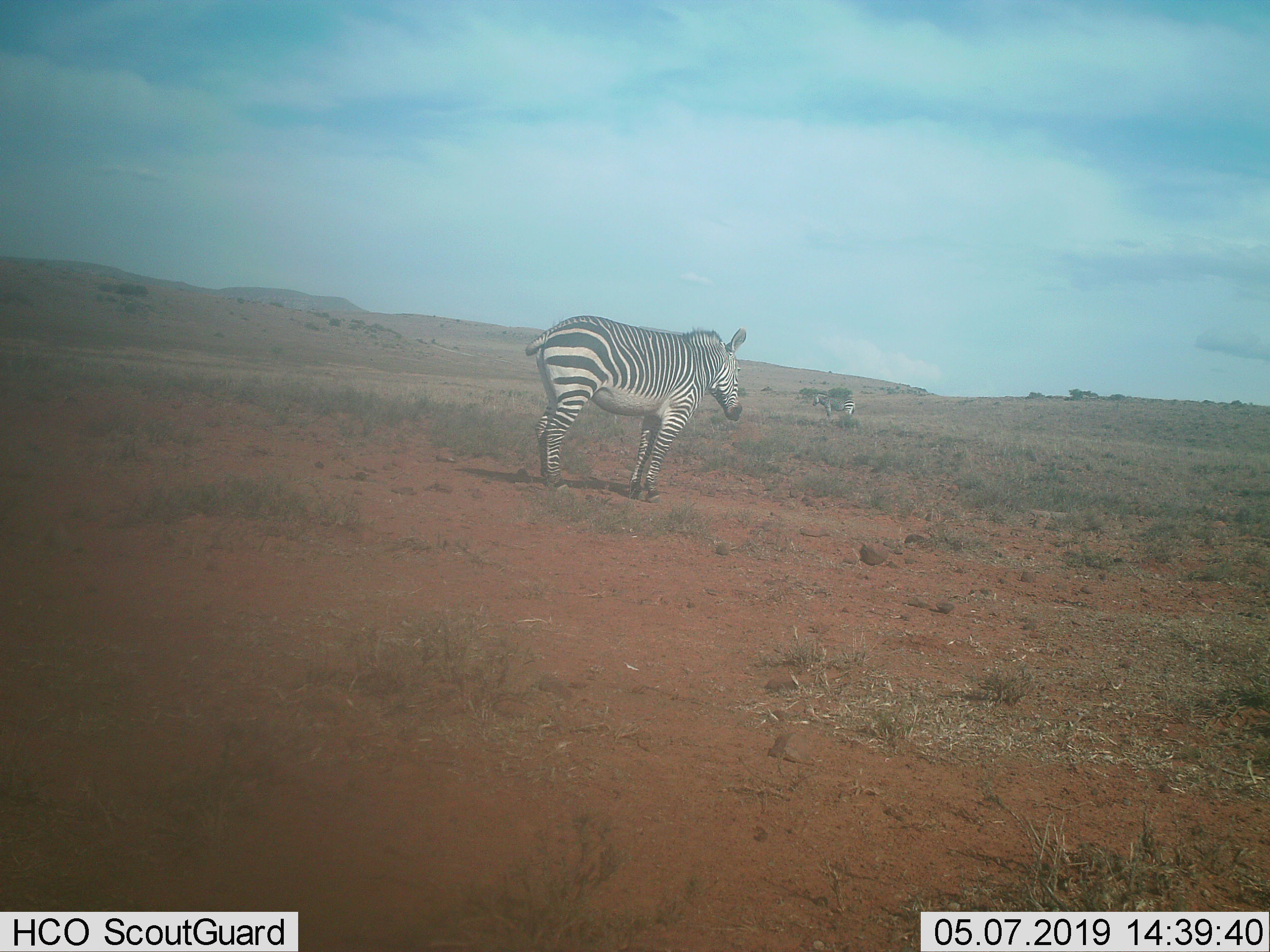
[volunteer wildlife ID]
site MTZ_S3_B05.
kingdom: Animalia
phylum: Chordata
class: Mammalia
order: Perissodactyla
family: Equidae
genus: Equus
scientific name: Equus zebra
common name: mountain zebra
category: zebramountain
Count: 2.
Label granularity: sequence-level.